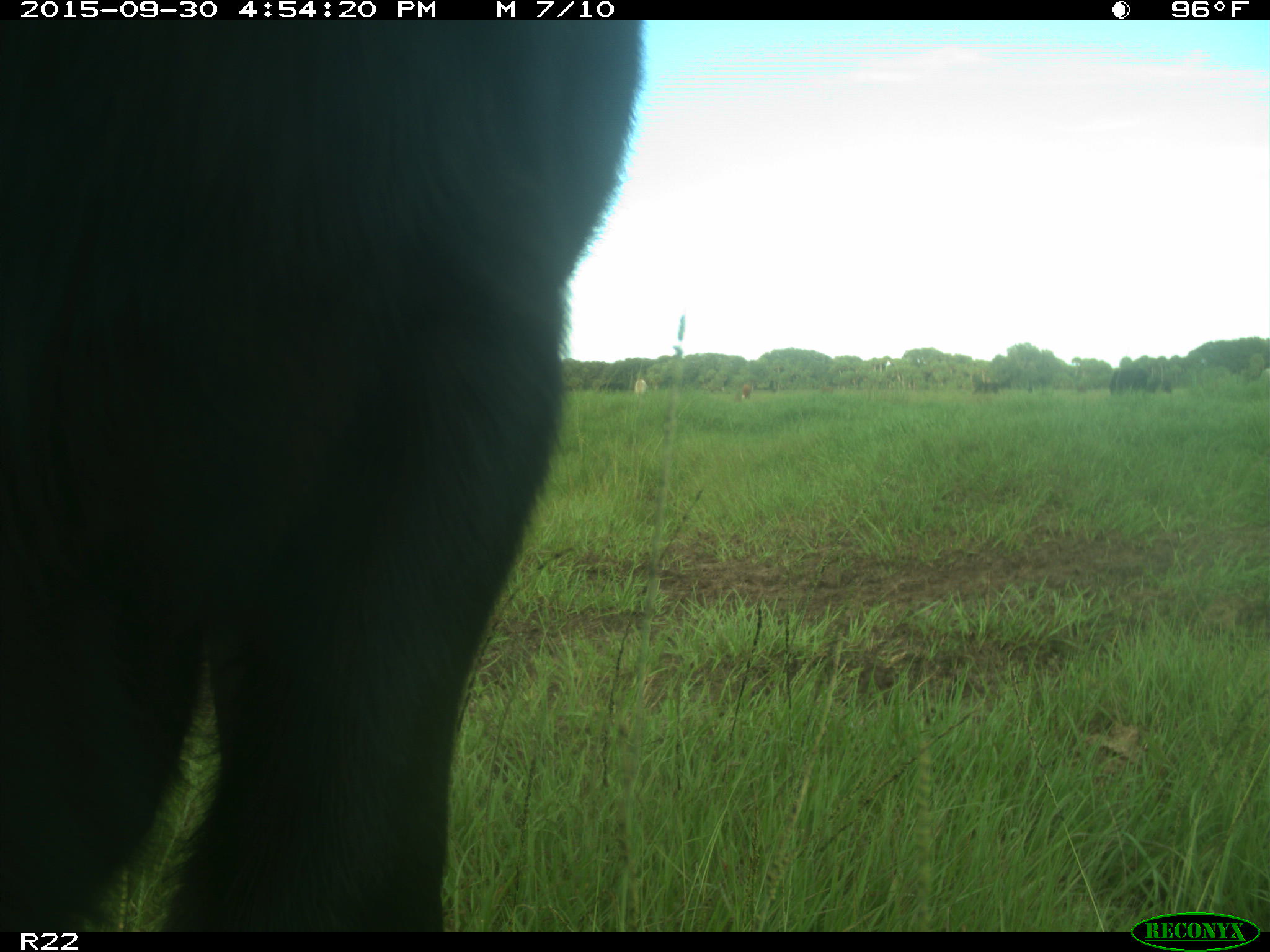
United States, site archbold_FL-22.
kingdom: Animalia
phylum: Chordata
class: Mammalia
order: Artiodactyla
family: Bovidae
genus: Bos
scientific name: Bos taurus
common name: domestic cow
Bos taurus (domestic cow).